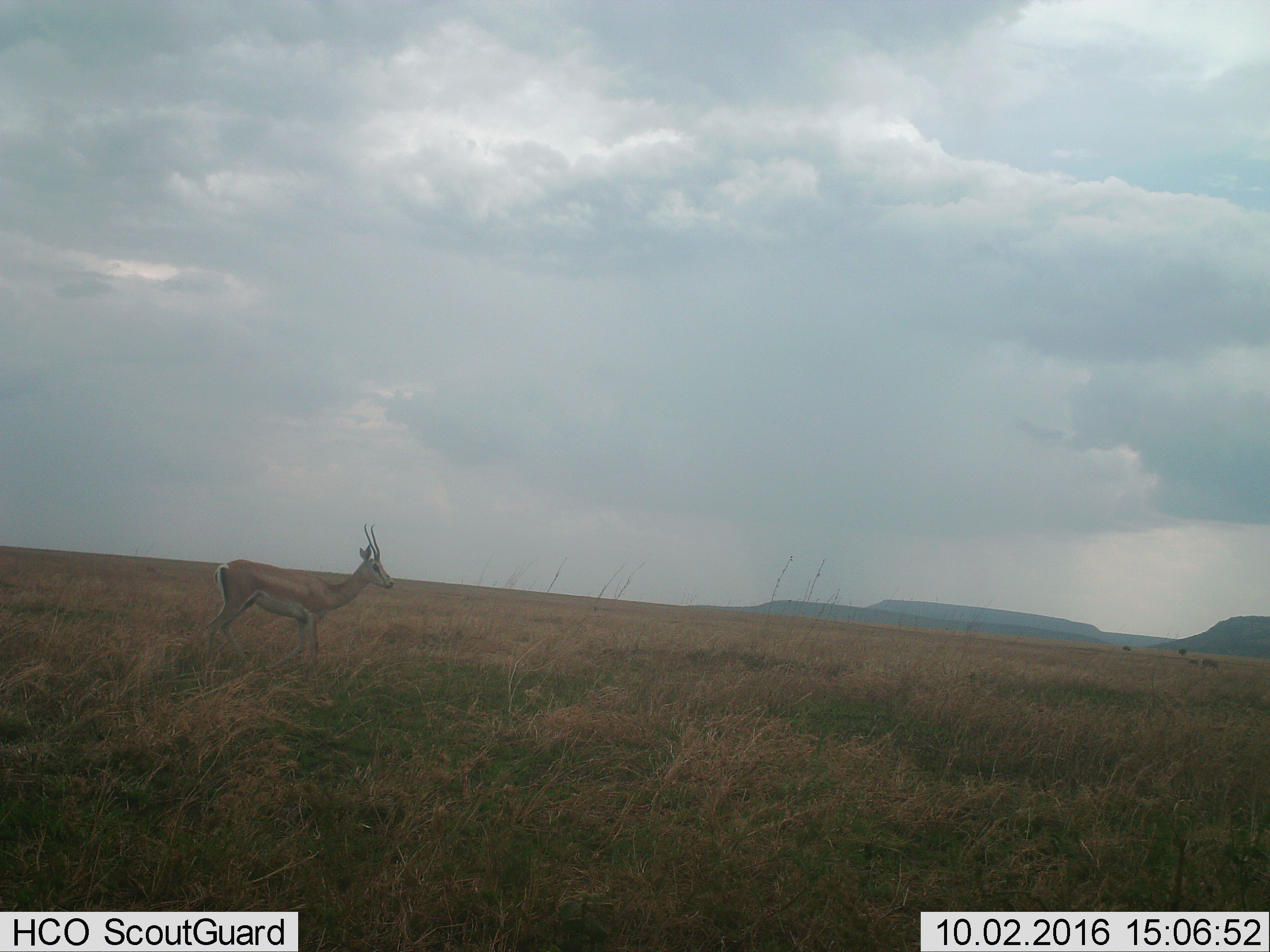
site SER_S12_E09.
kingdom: Animalia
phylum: Chordata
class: Mammalia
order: Artiodactyla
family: Bovidae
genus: Nanger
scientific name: Nanger granti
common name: grant's gazelle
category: gazellegrants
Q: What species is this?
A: Gazellegrants (grant's gazelle) (Nanger granti).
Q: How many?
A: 1.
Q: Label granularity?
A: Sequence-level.